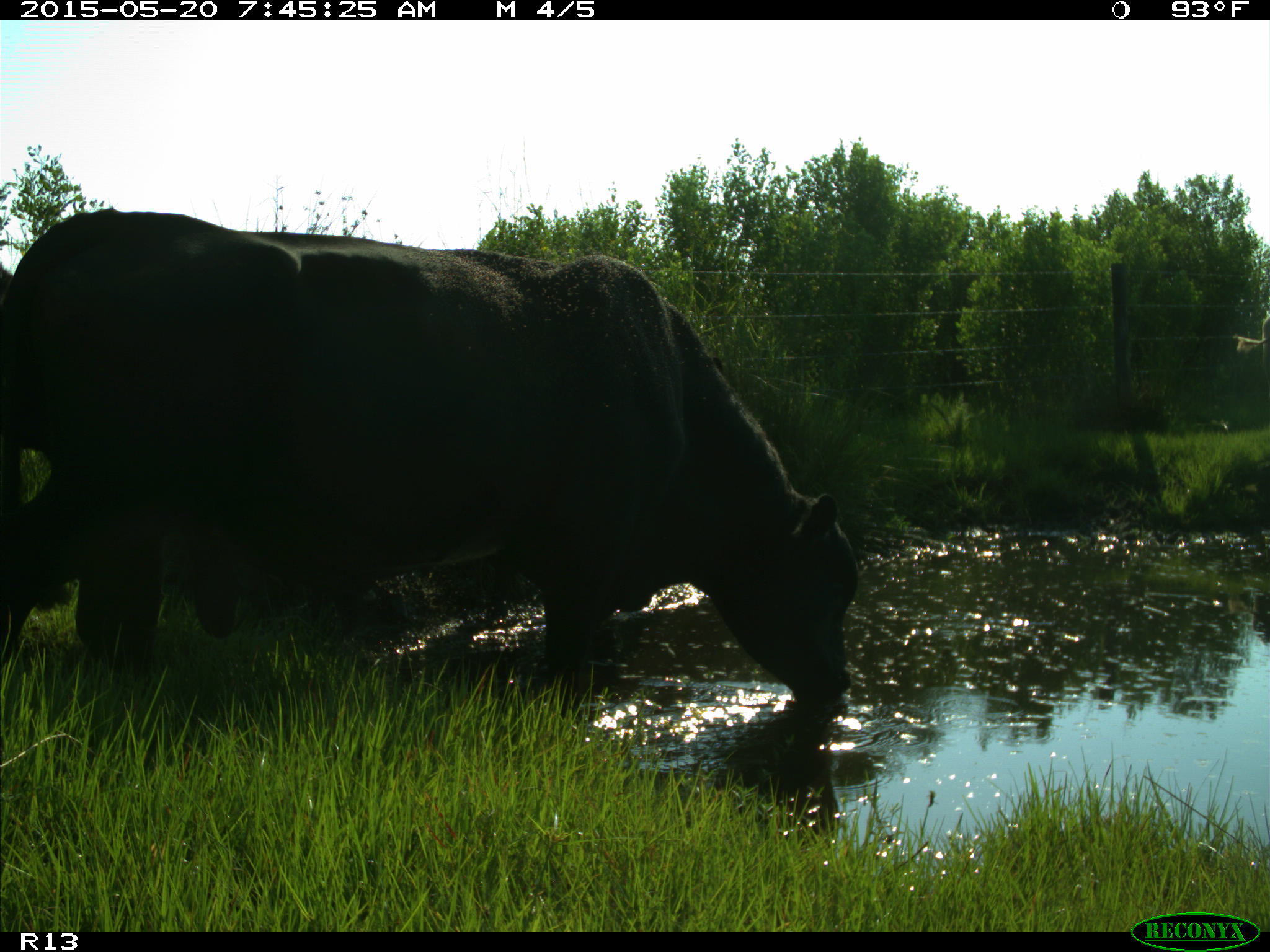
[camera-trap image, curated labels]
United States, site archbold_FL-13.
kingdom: Animalia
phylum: Chordata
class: Mammalia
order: Artiodactyla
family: Bovidae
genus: Bos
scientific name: Bos taurus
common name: domestic cow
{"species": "Bos taurus (domestic cow)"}